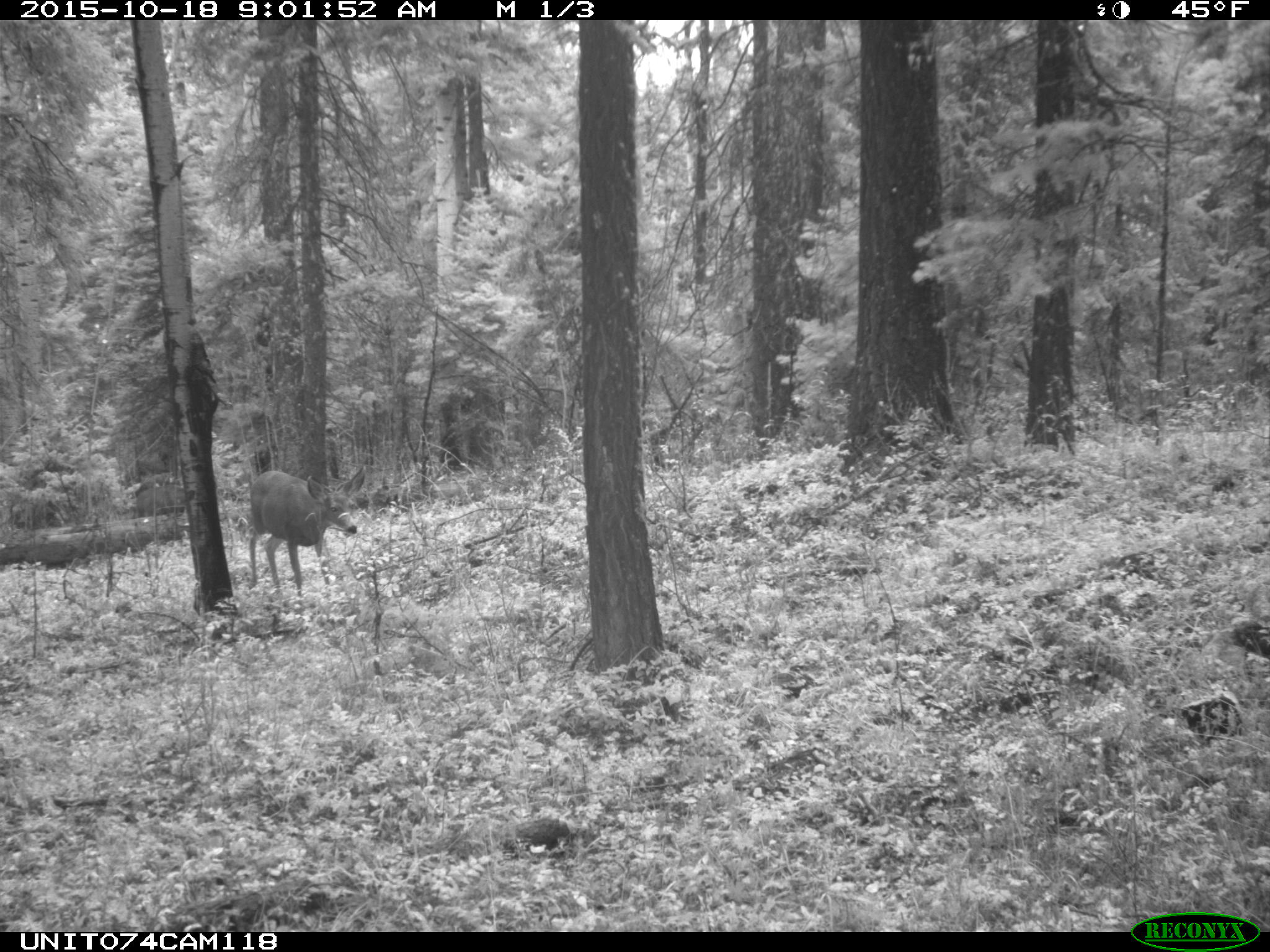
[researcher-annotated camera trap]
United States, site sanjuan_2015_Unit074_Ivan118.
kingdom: Animalia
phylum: Chordata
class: Mammalia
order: Artiodactyla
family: Cervidae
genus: Odocoileus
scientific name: Odocoileus hemionus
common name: mule deer